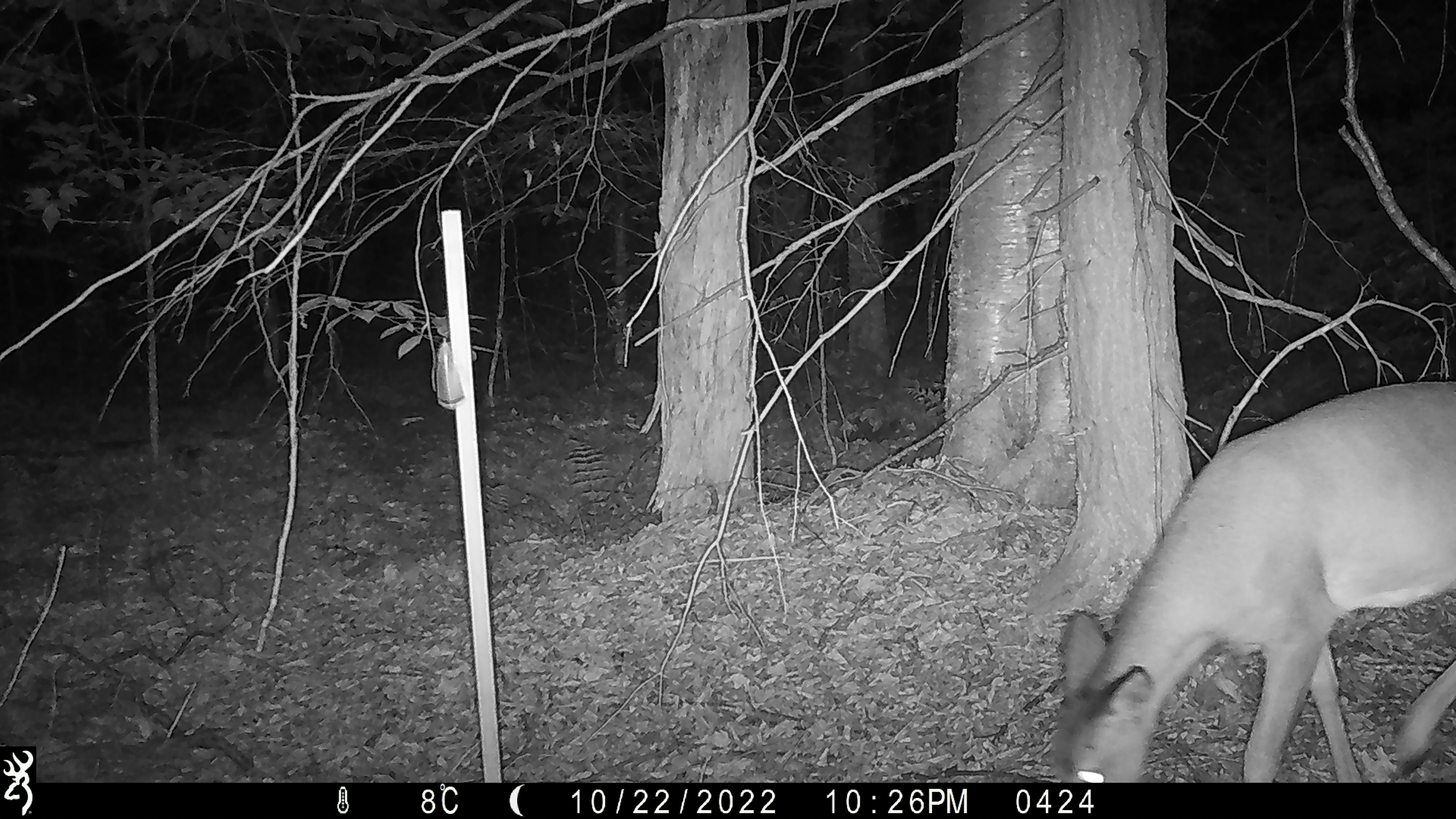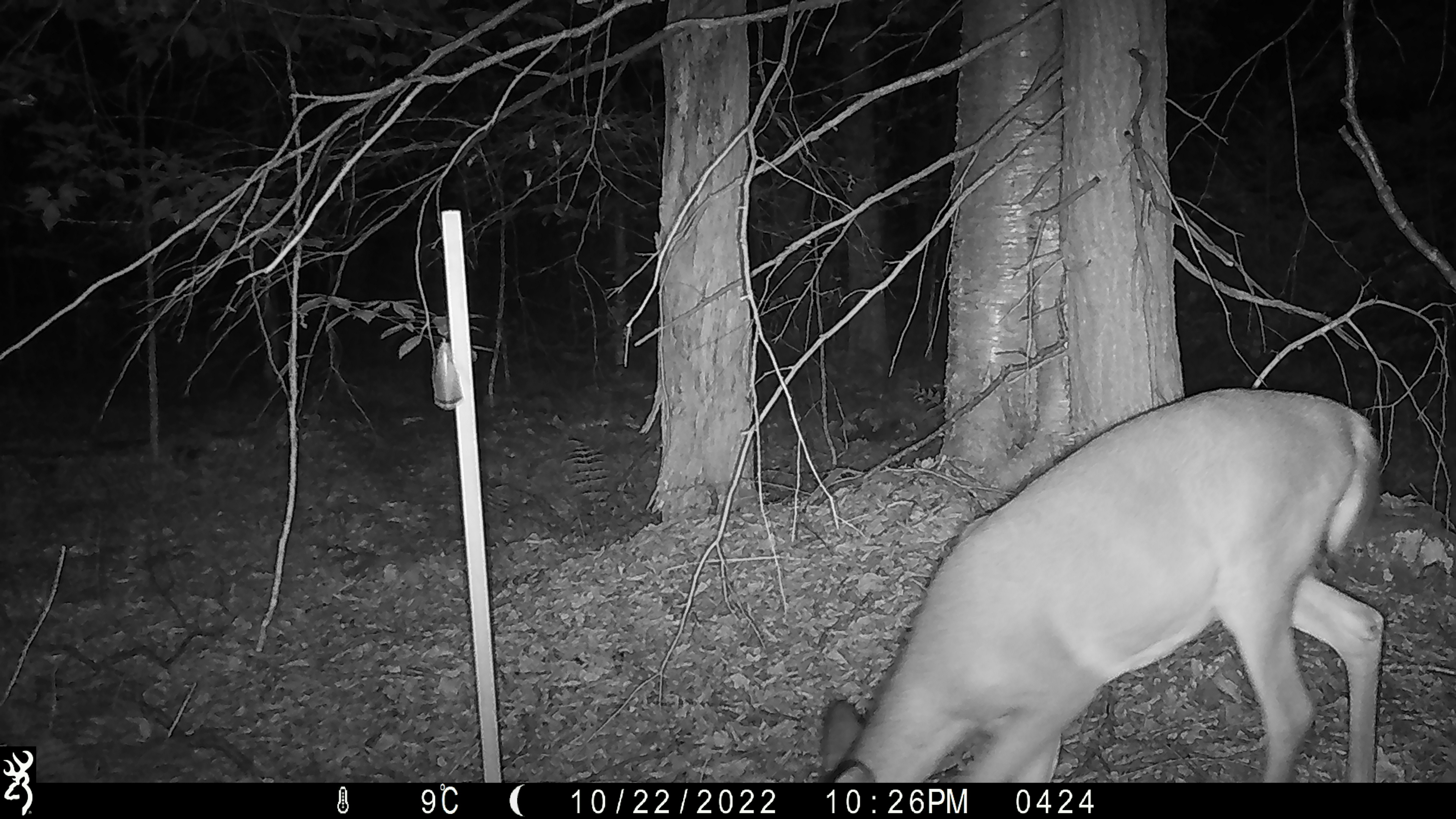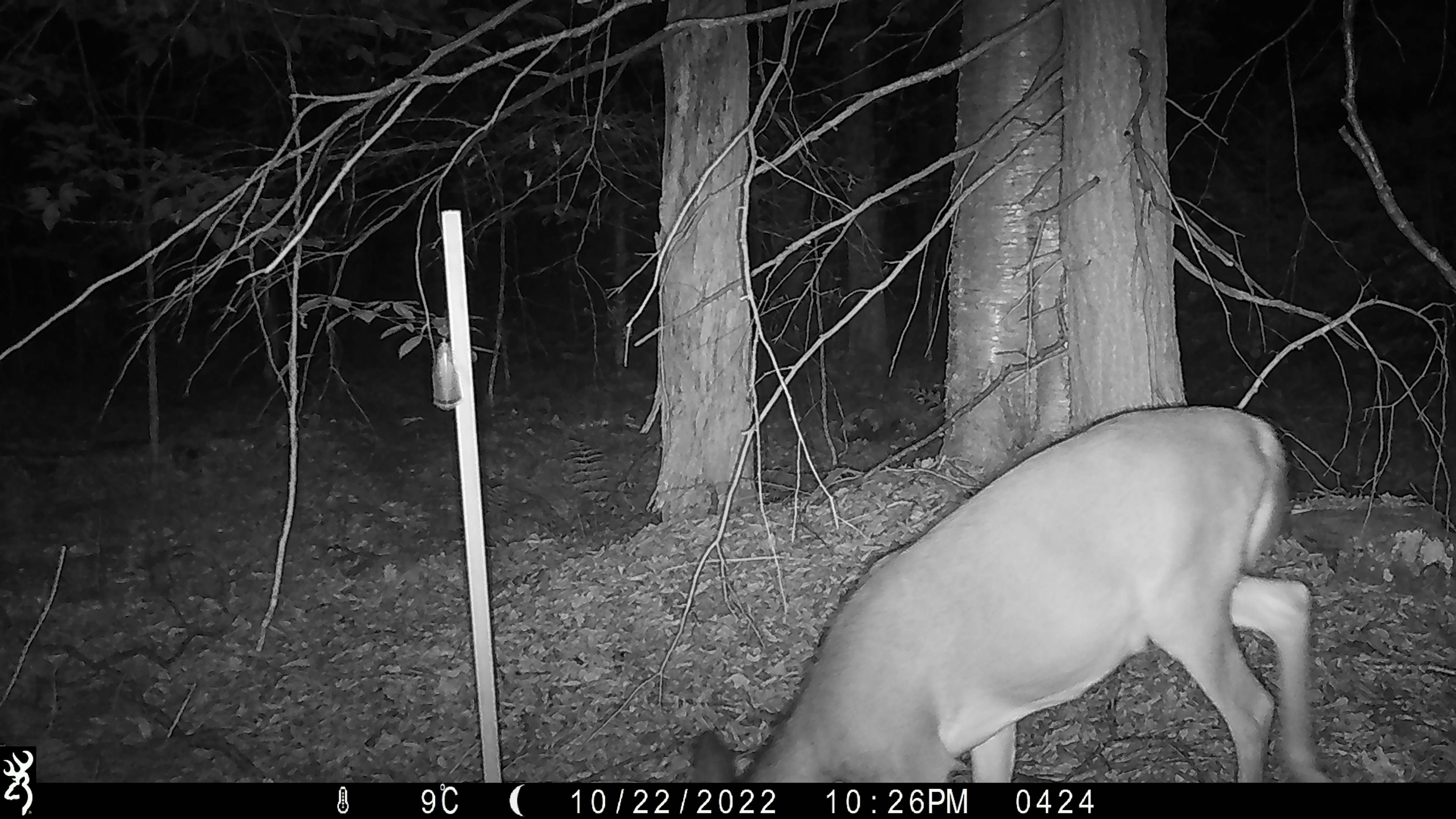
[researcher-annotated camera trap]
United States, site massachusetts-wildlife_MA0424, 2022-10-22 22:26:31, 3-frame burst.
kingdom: Animalia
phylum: Chordata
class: Mammalia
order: Artiodactyla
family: Cervidae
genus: Odocoileus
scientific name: Odocoileus virginianus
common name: white-tailed deer